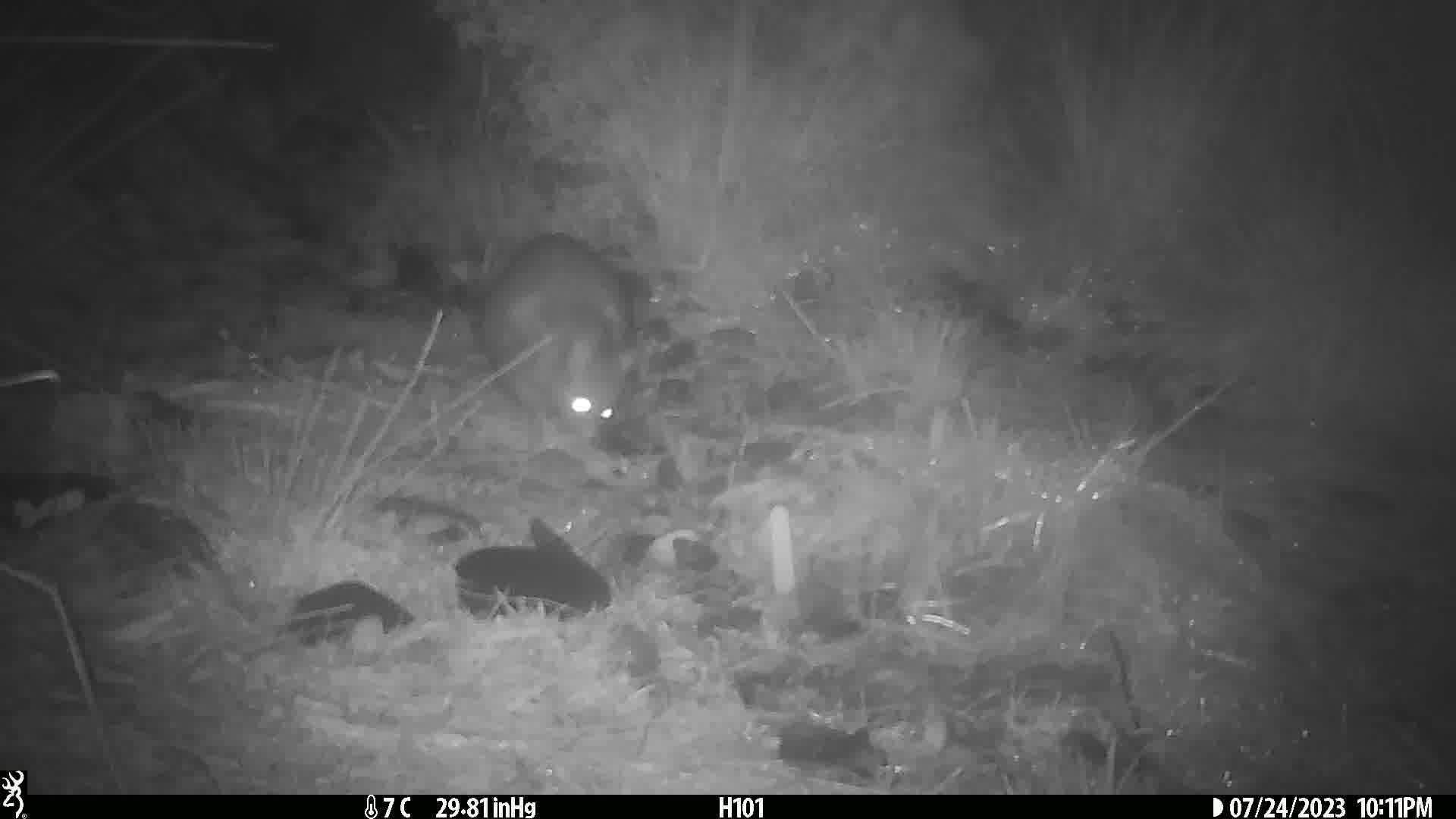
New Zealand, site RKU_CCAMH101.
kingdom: Animalia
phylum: Chordata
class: Mammalia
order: Diprotodontia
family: Phalangeridae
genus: Trichosurus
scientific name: Trichosurus vulpecula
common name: common brushtail possum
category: possum